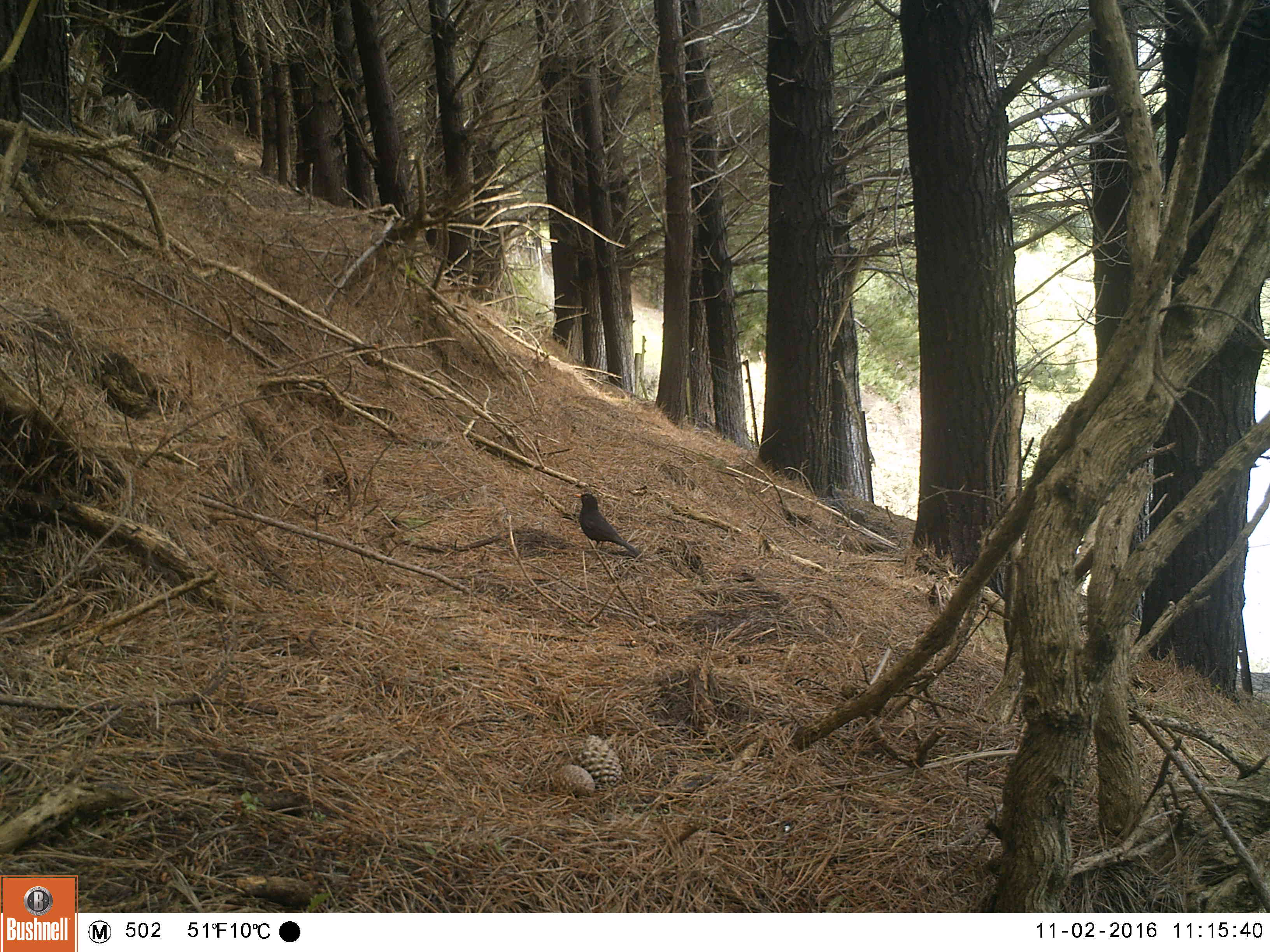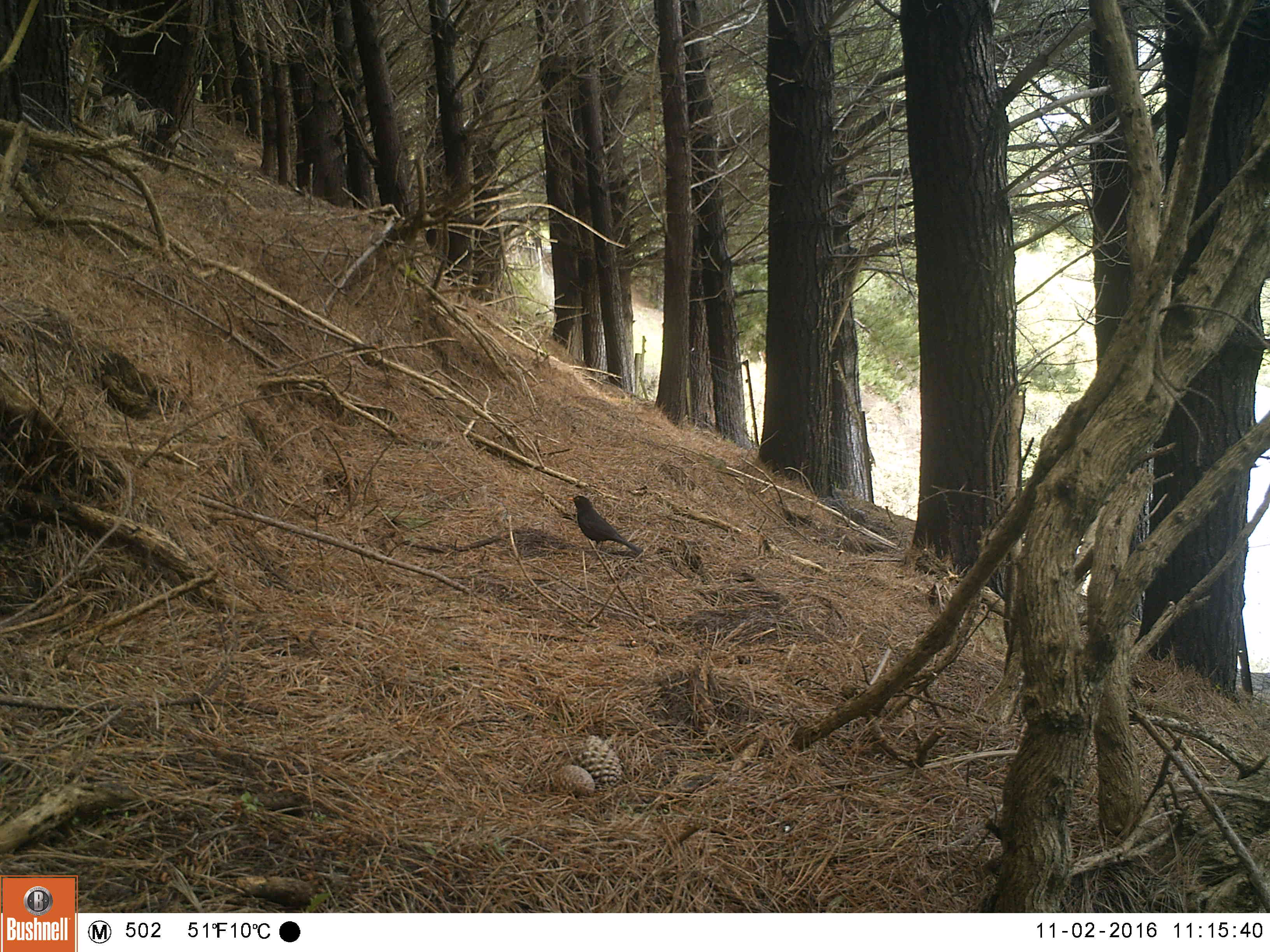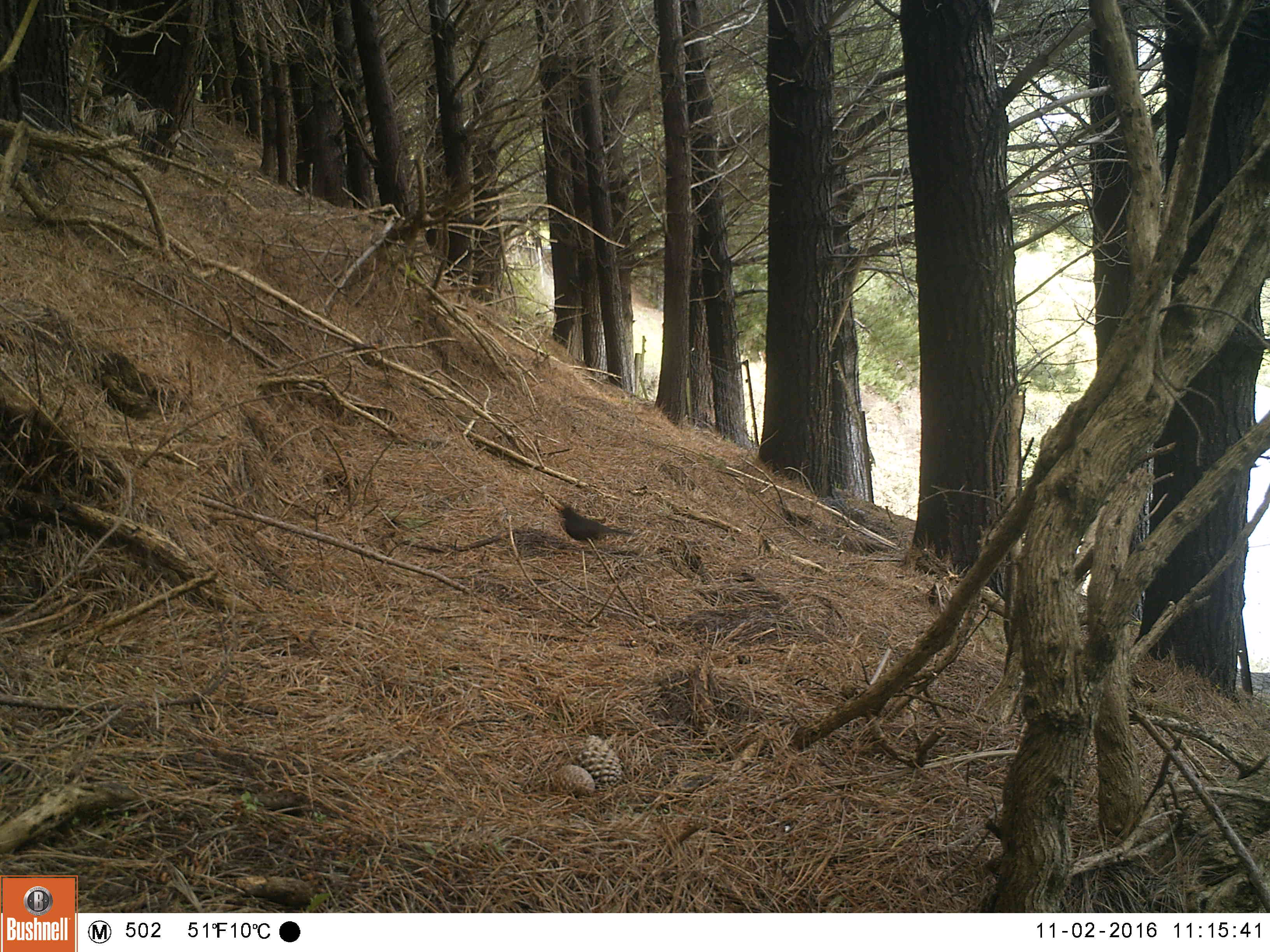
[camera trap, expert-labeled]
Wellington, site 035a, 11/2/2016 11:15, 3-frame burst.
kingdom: Animalia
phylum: Chordata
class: Aves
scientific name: Aves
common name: bird